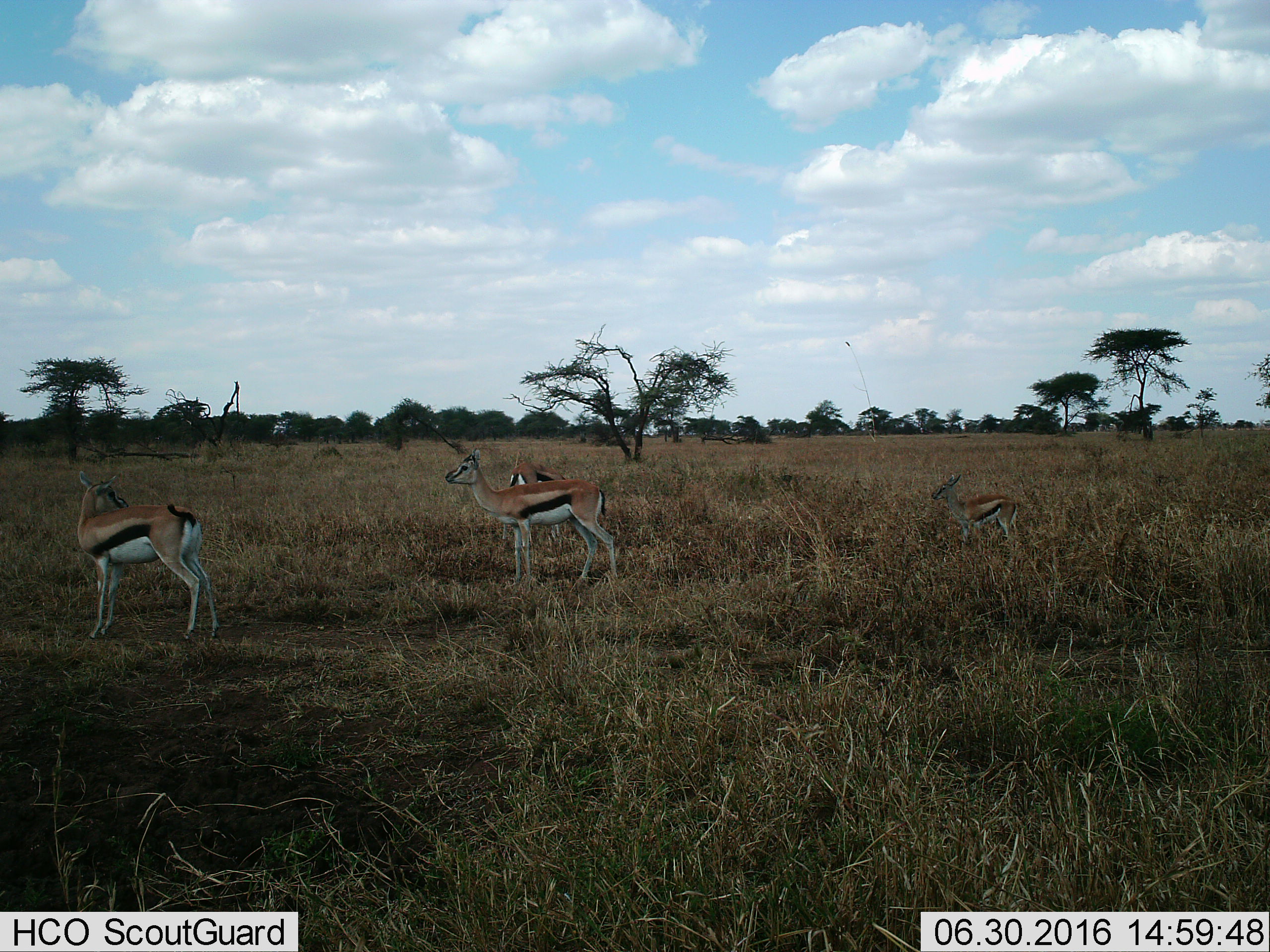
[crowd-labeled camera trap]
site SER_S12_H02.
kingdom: Animalia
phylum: Chordata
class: Mammalia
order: Artiodactyla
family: Bovidae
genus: Eudorcas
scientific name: Eudorcas thomsonii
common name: thomson's gazelle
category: gazellethomsons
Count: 4.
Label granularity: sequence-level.